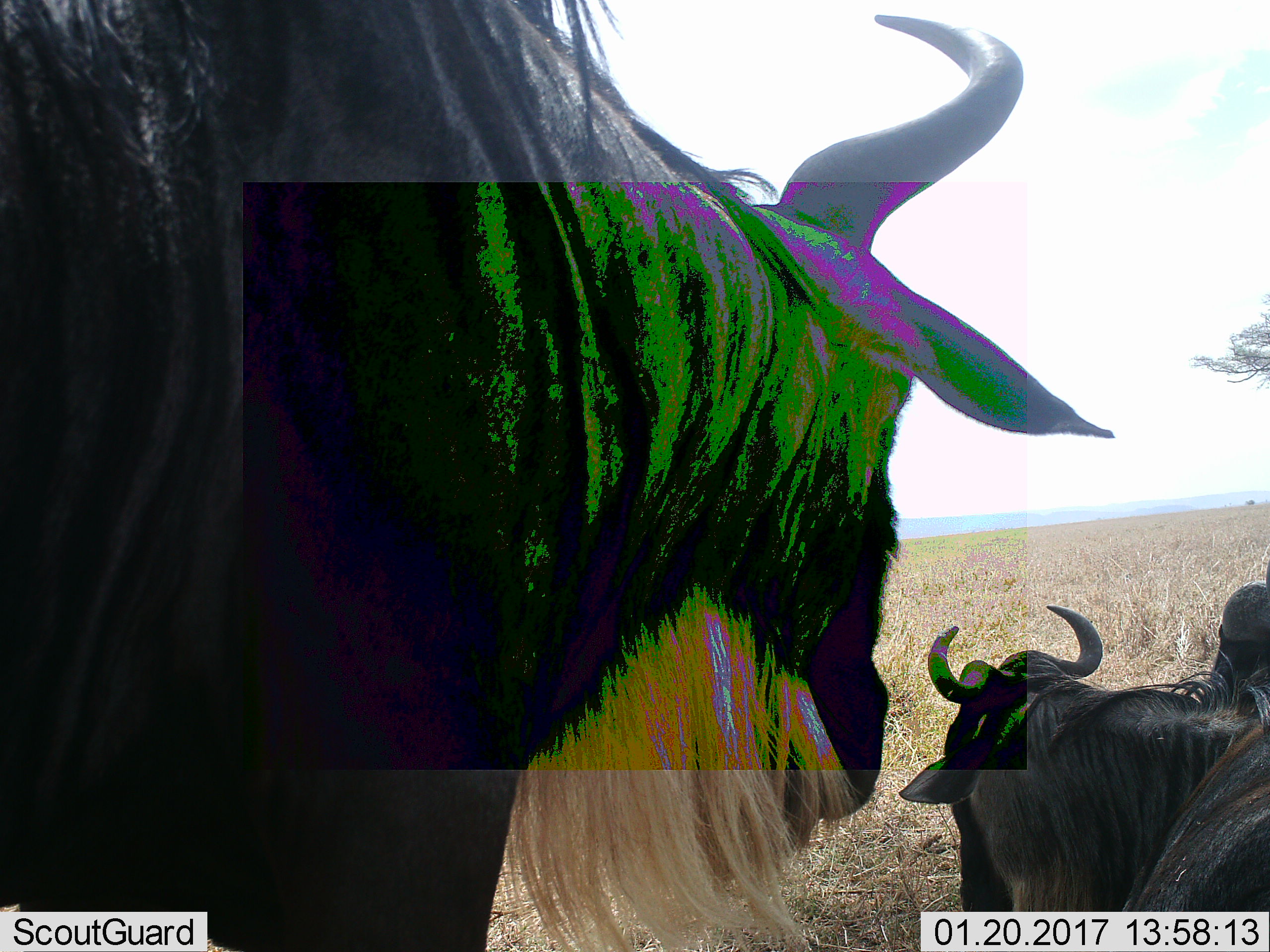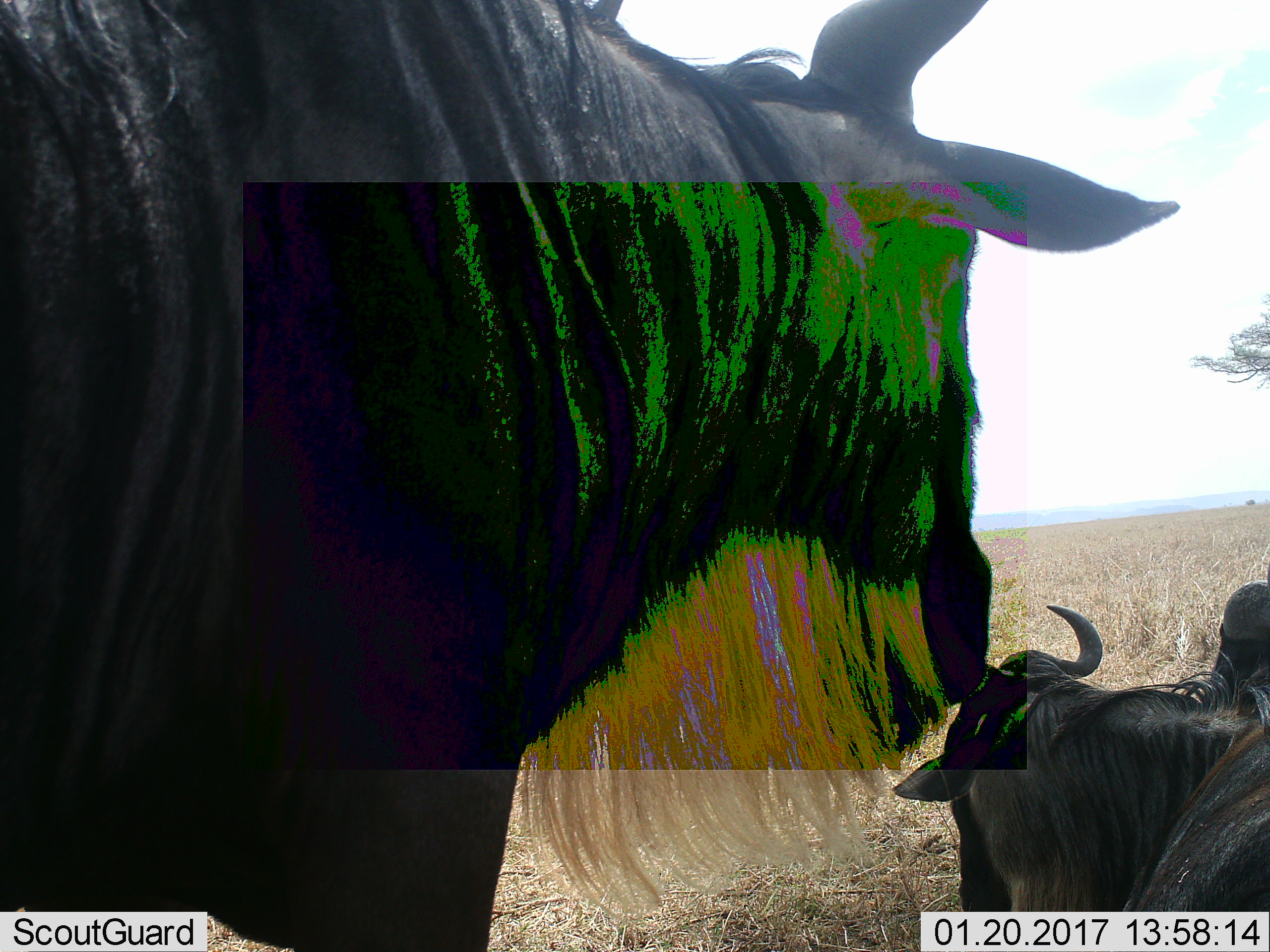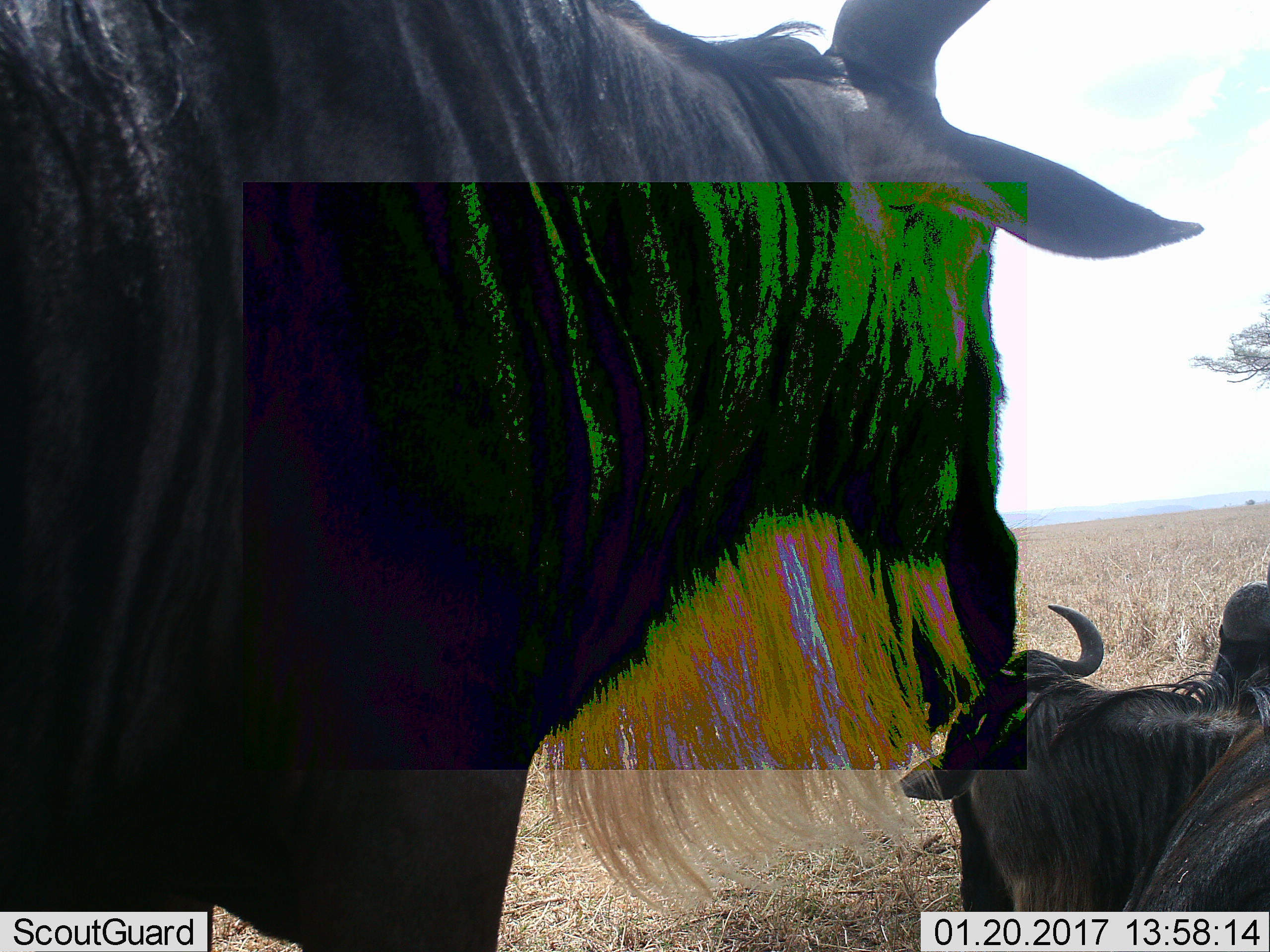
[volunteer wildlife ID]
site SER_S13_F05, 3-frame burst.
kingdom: Animalia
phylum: Chordata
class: Mammalia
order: Artiodactyla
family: Bovidae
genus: Connochaetes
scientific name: Connochaetes taurinus taurinus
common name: blue wildebeest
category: wildebeestblue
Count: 3.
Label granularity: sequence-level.